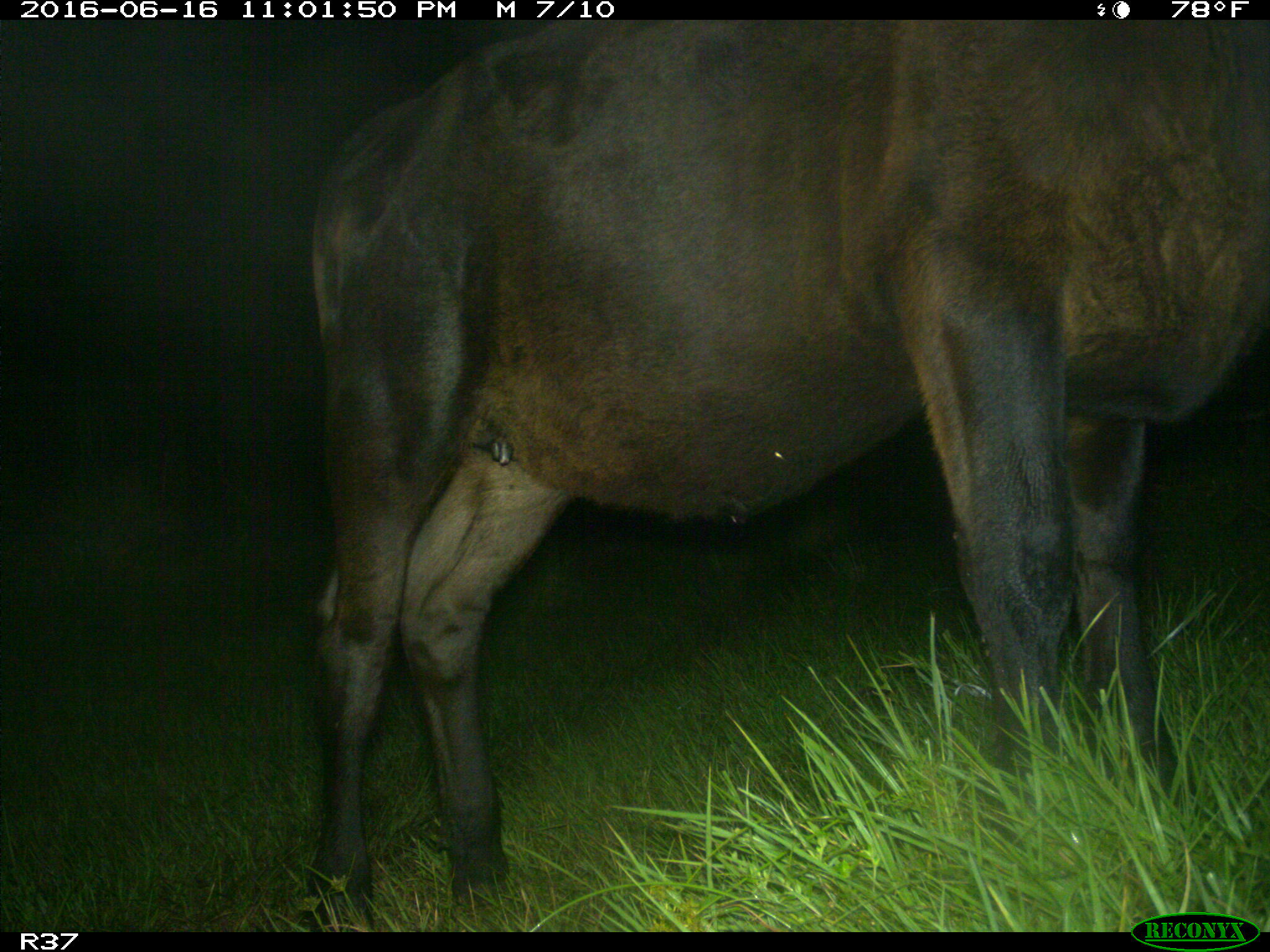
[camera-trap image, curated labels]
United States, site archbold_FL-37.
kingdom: Animalia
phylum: Chordata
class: Mammalia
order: Artiodactyla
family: Bovidae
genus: Bos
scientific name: Bos taurus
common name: domestic cow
Bos taurus (domestic cow).